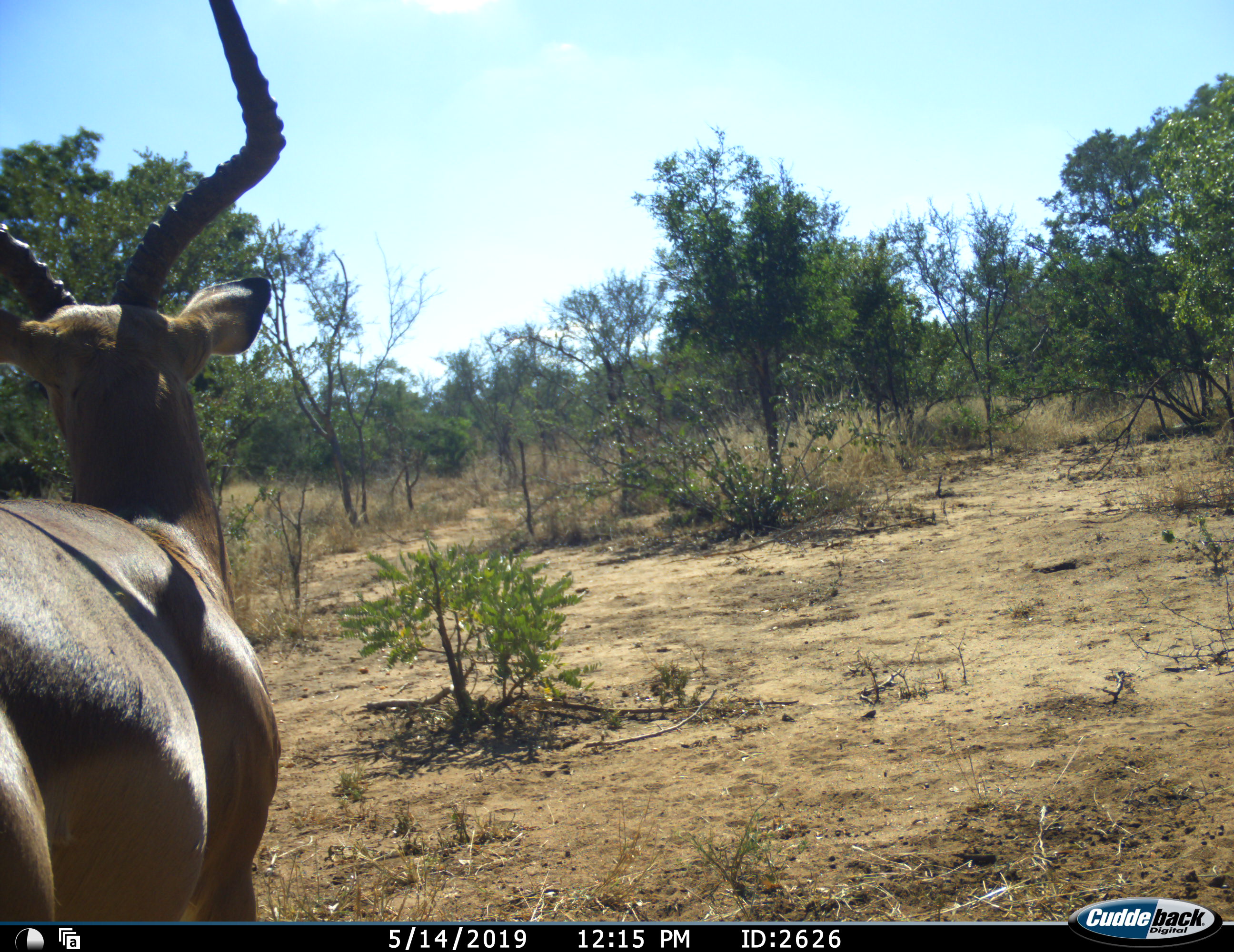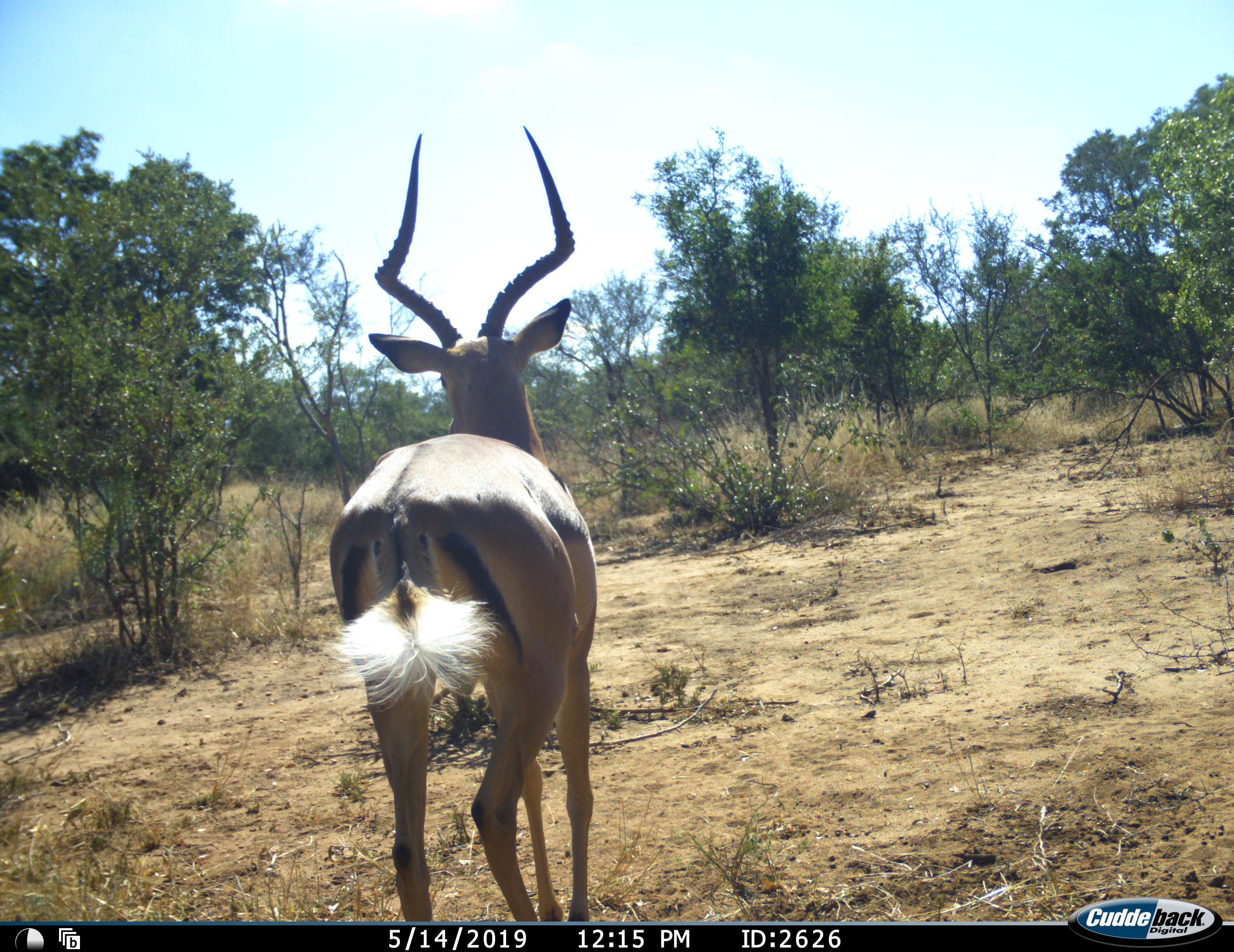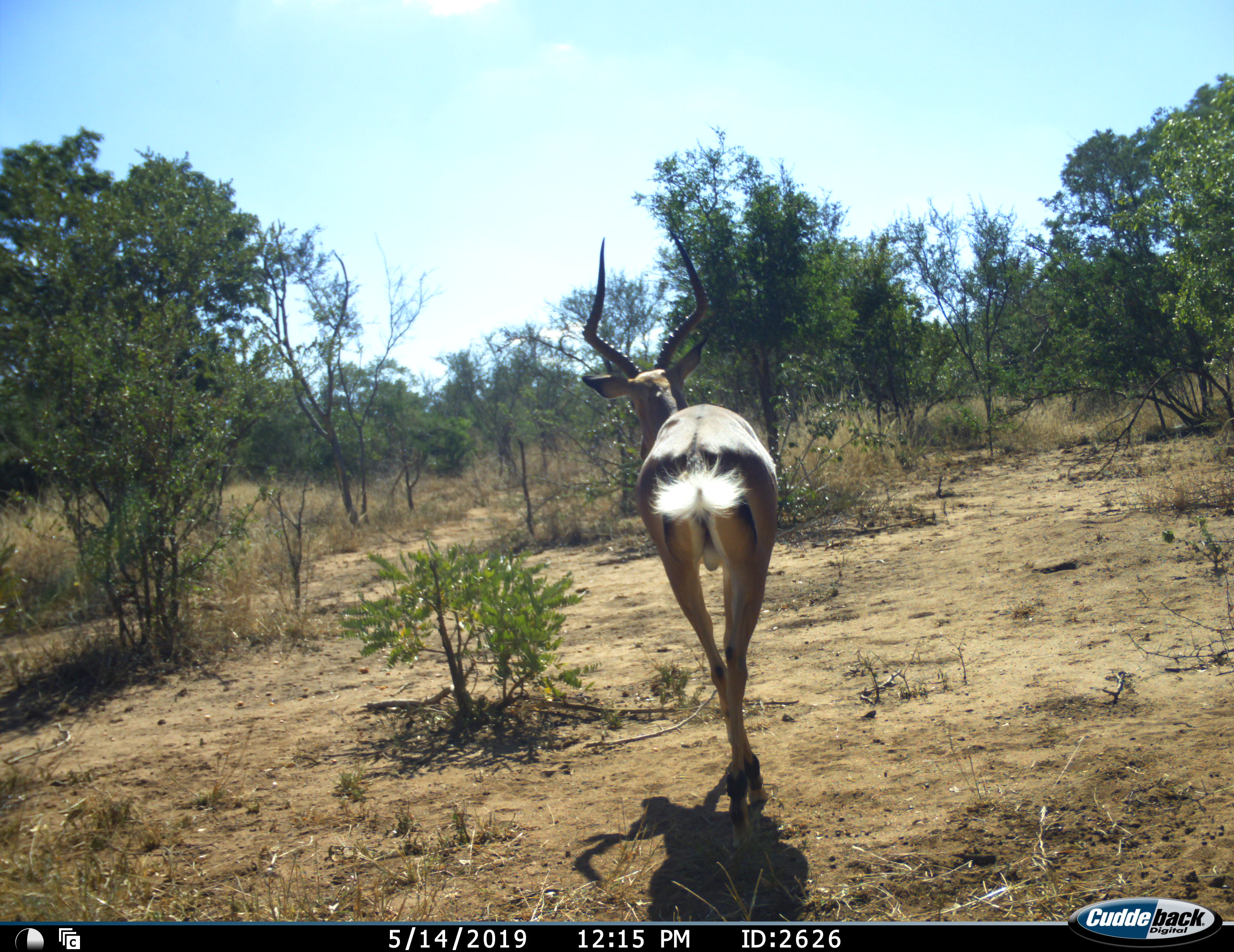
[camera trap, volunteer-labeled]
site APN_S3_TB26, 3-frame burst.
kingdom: Animalia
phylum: Chordata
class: Mammalia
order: Artiodactyla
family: Bovidae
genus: Aepyceros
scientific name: Aepyceros melampus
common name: impala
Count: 1.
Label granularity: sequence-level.